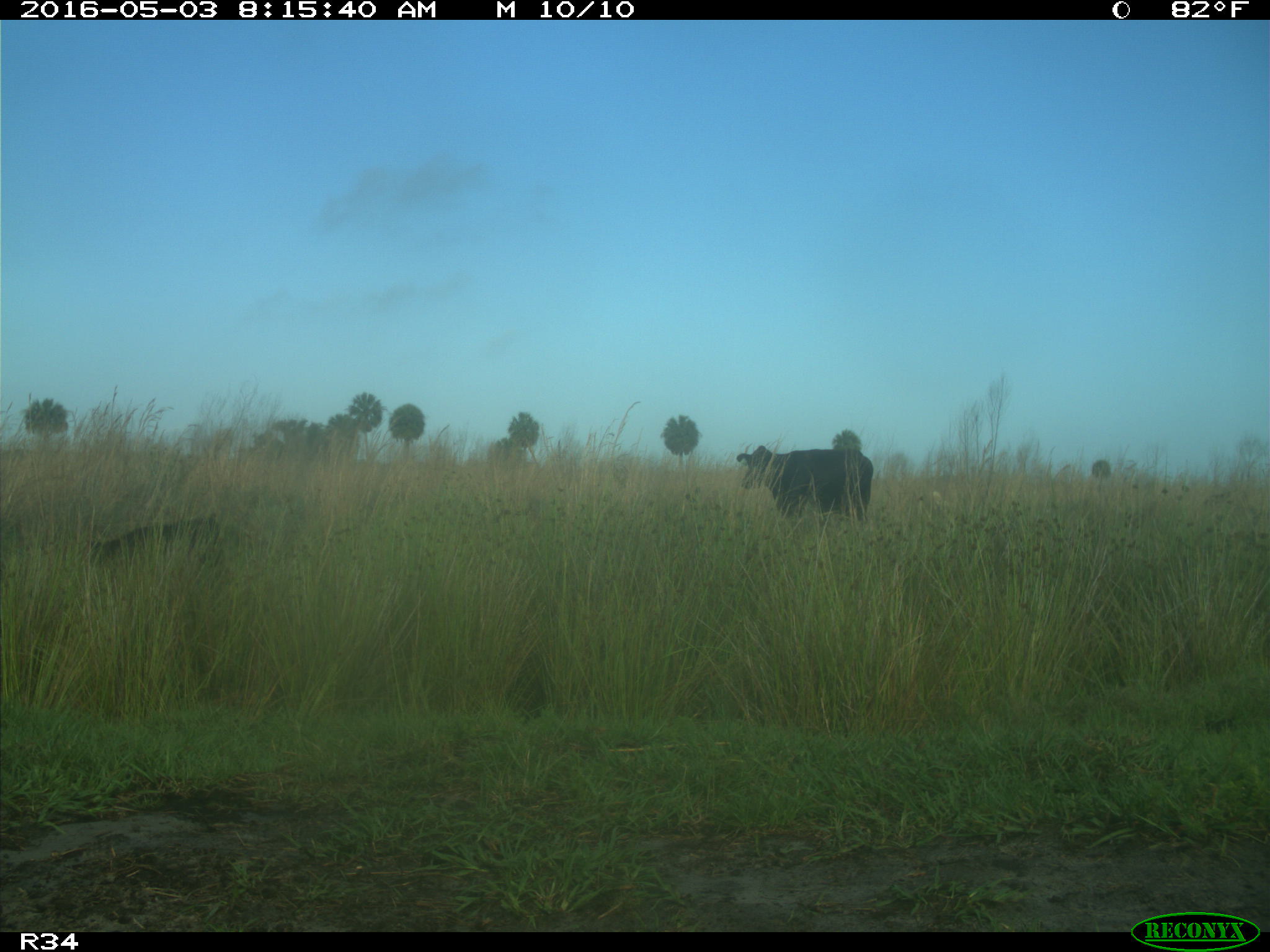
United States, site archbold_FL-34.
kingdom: Animalia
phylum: Chordata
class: Mammalia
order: Artiodactyla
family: Bovidae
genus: Bos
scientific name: Bos taurus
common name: domestic cow